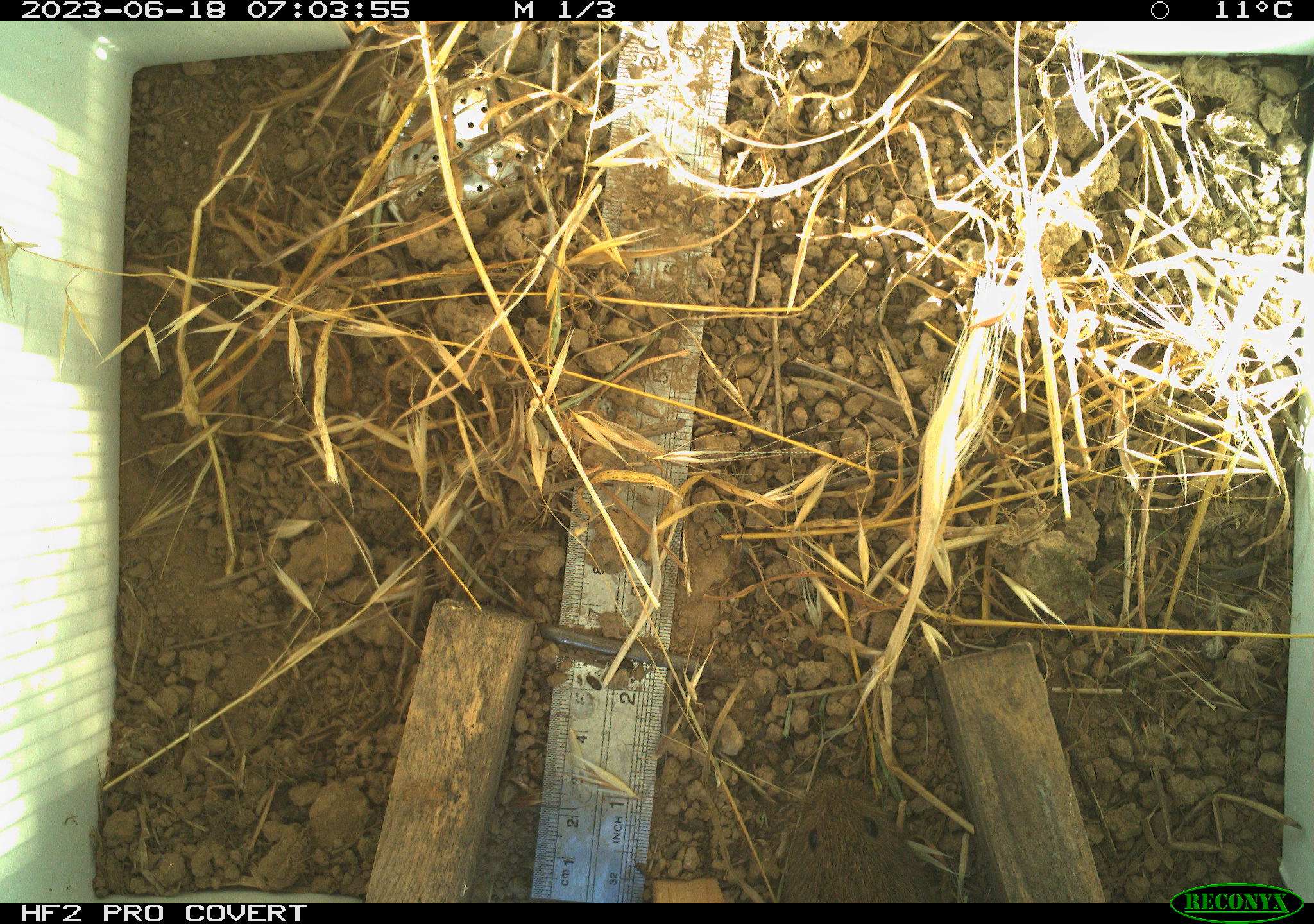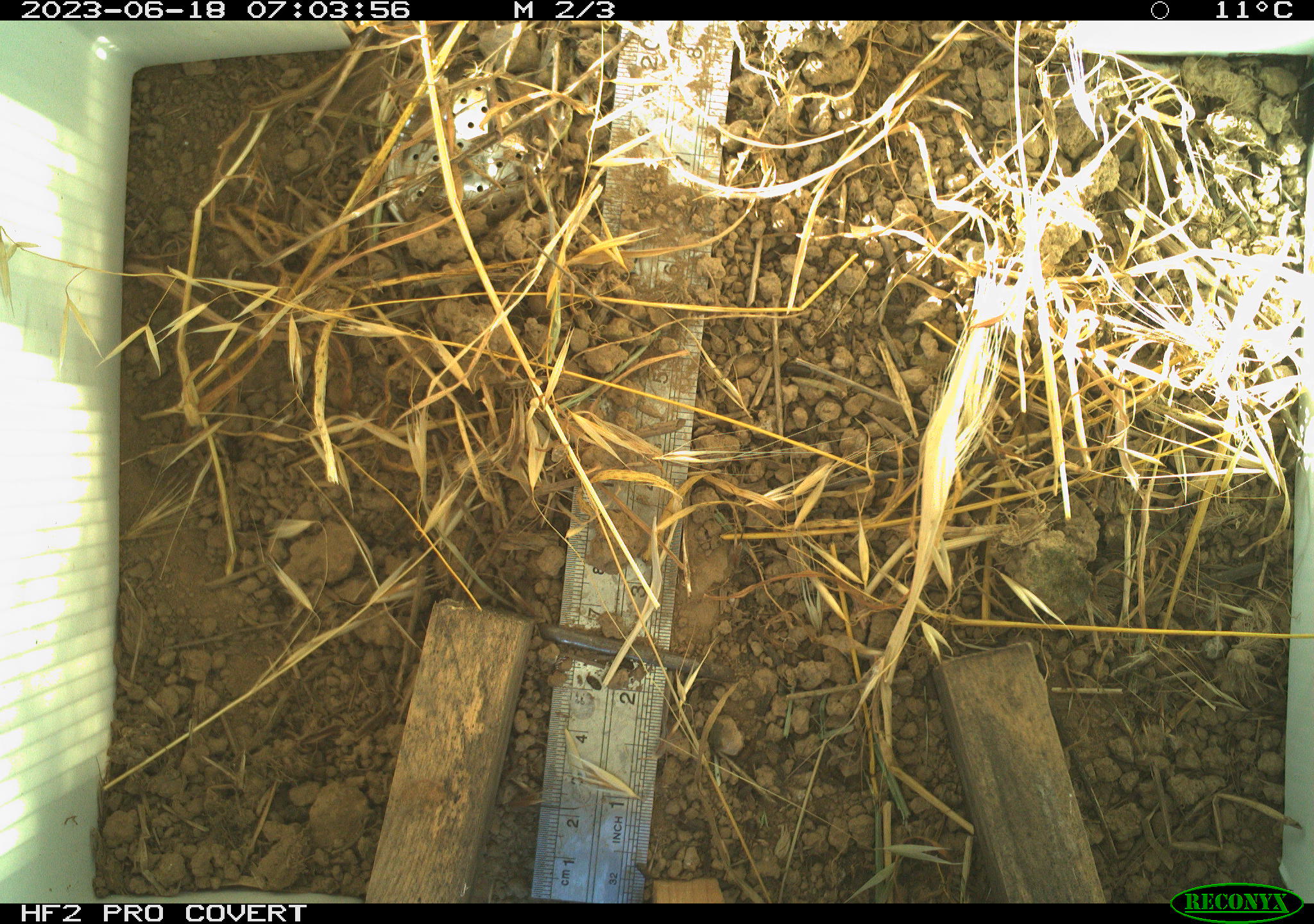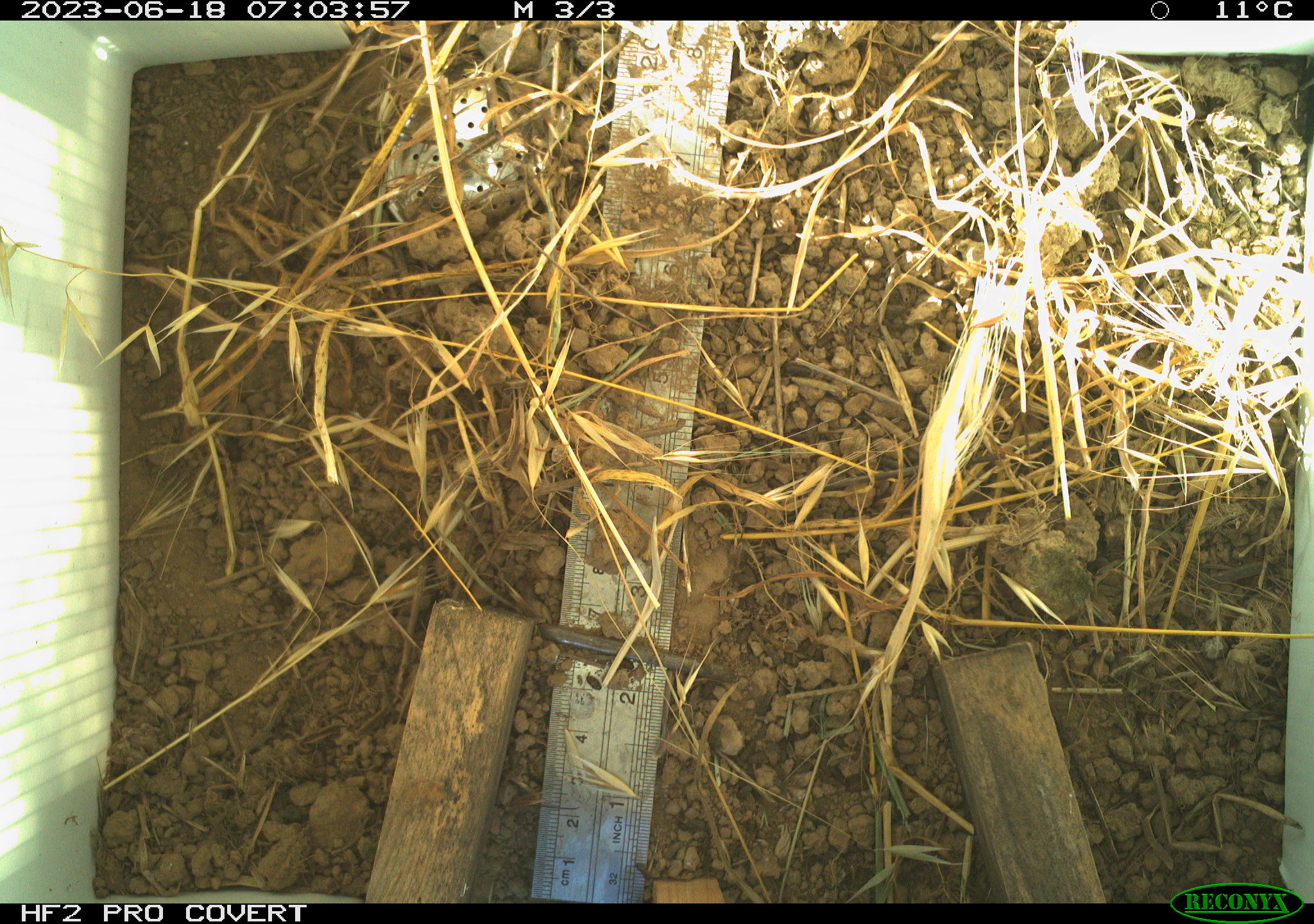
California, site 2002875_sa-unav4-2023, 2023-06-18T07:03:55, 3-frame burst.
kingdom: Animalia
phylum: Chordata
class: Mammalia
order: Rodentia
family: Cricetidae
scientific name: Arvicolinae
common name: voles, lemmings, and muskrats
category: arvicolinae subfamily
Arvicolinae subfamily (voles, lemmings, and muskrats) (Arvicolinae).